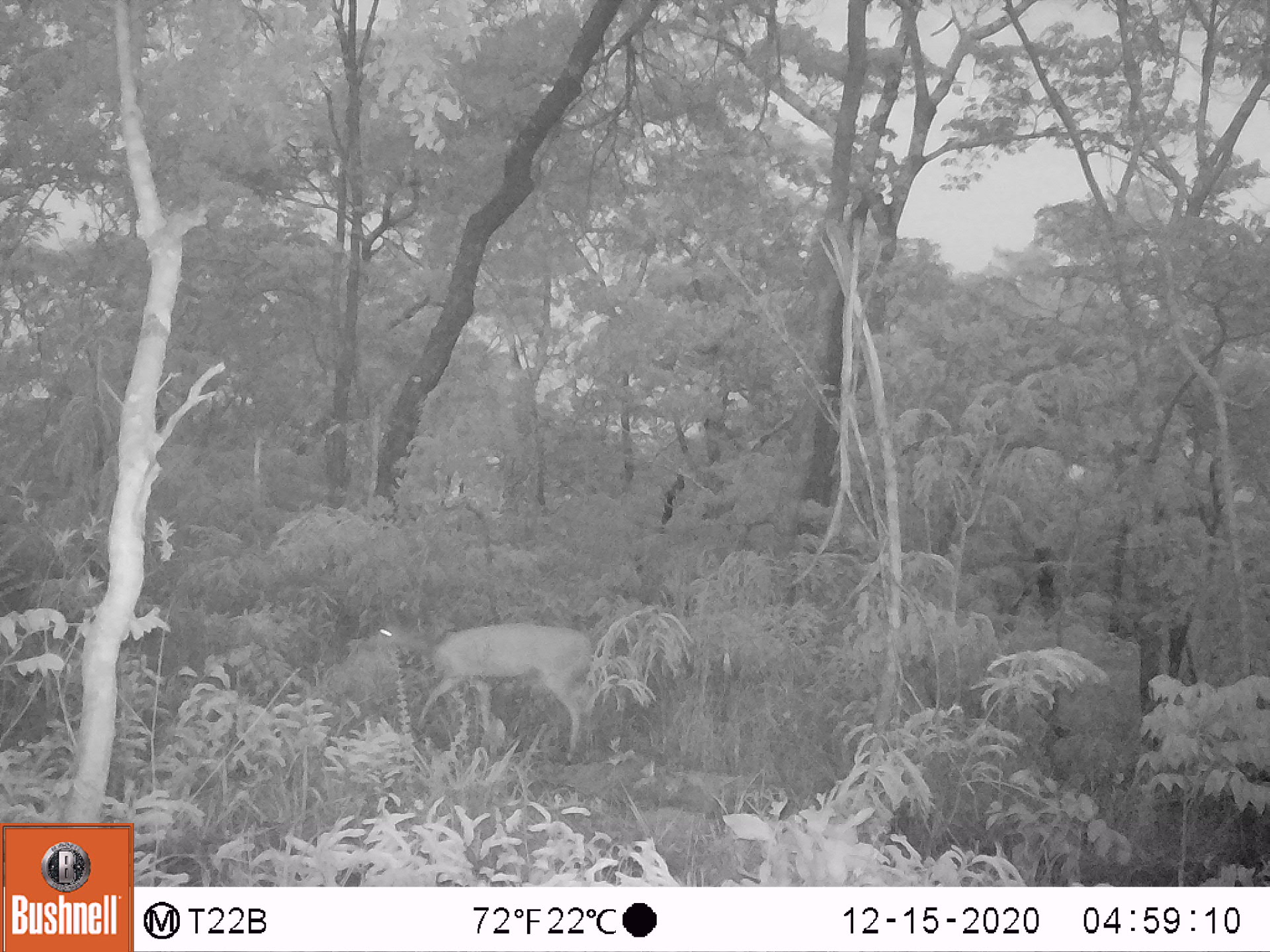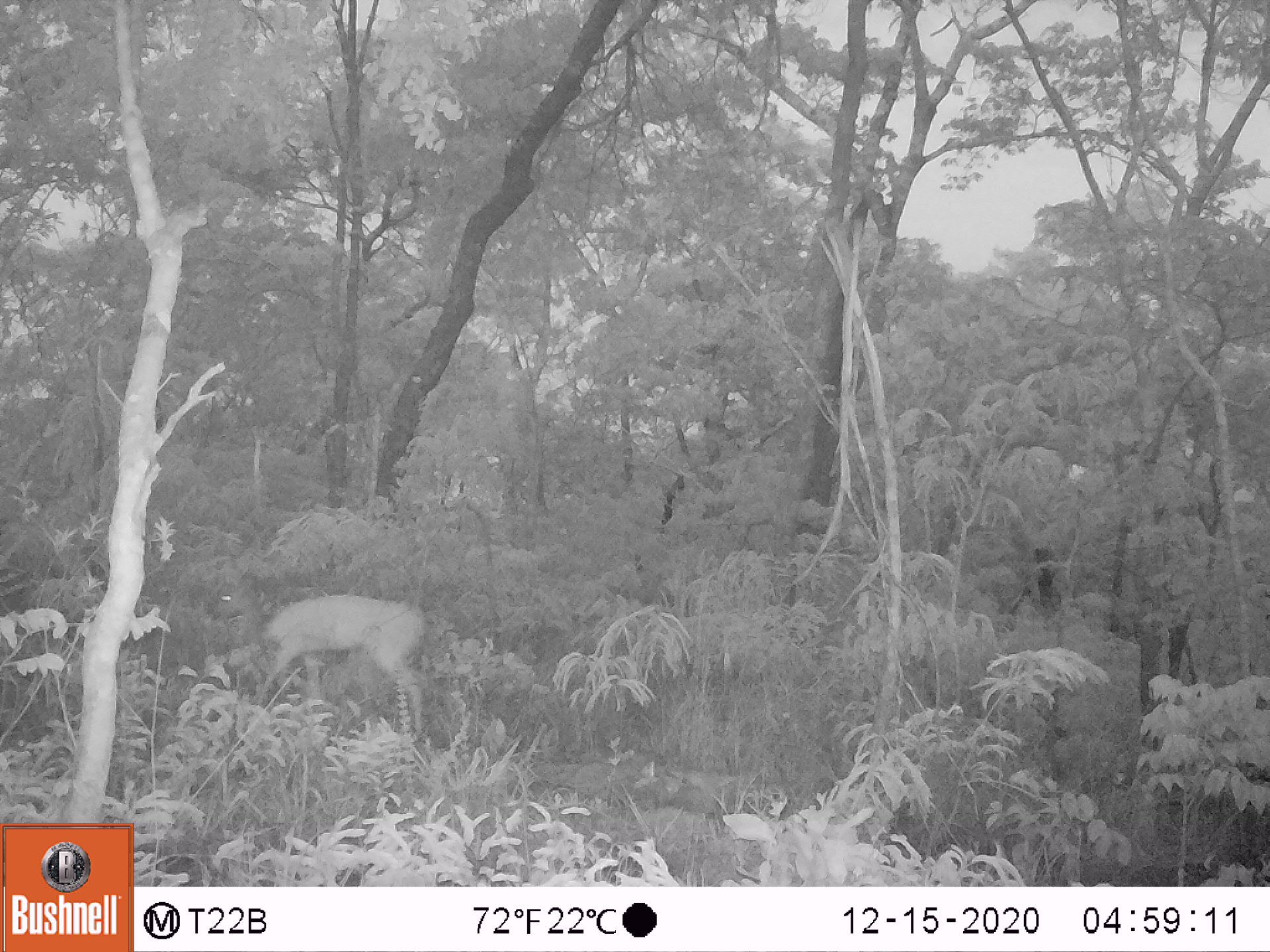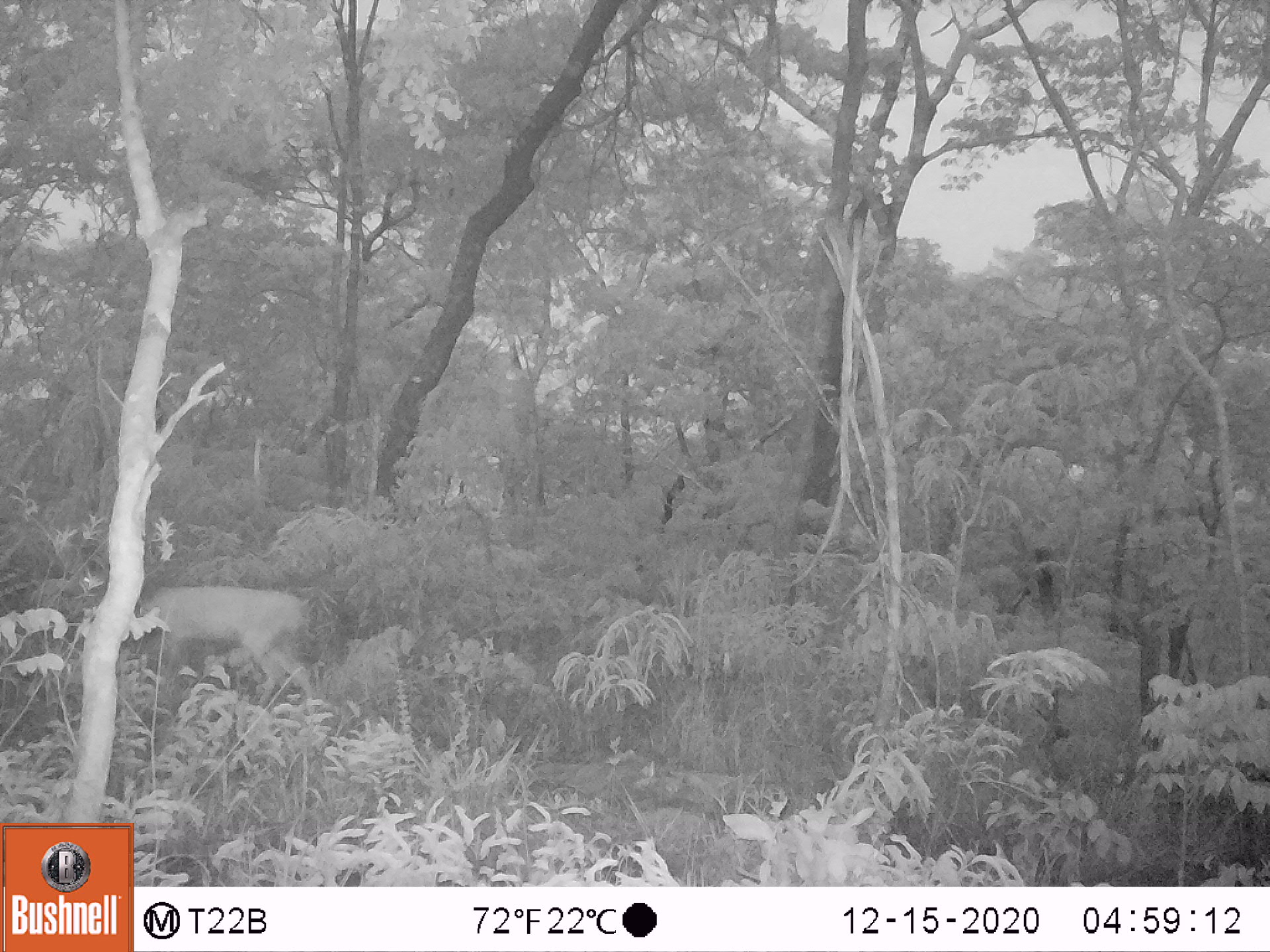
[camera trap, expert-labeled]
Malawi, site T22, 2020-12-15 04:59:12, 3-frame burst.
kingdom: Animalia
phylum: Chordata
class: Mammalia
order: Artiodactyla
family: Bovidae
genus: Tragelaphus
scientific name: Tragelaphus sylvaticus sylvaticus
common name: cape bushbuck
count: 1